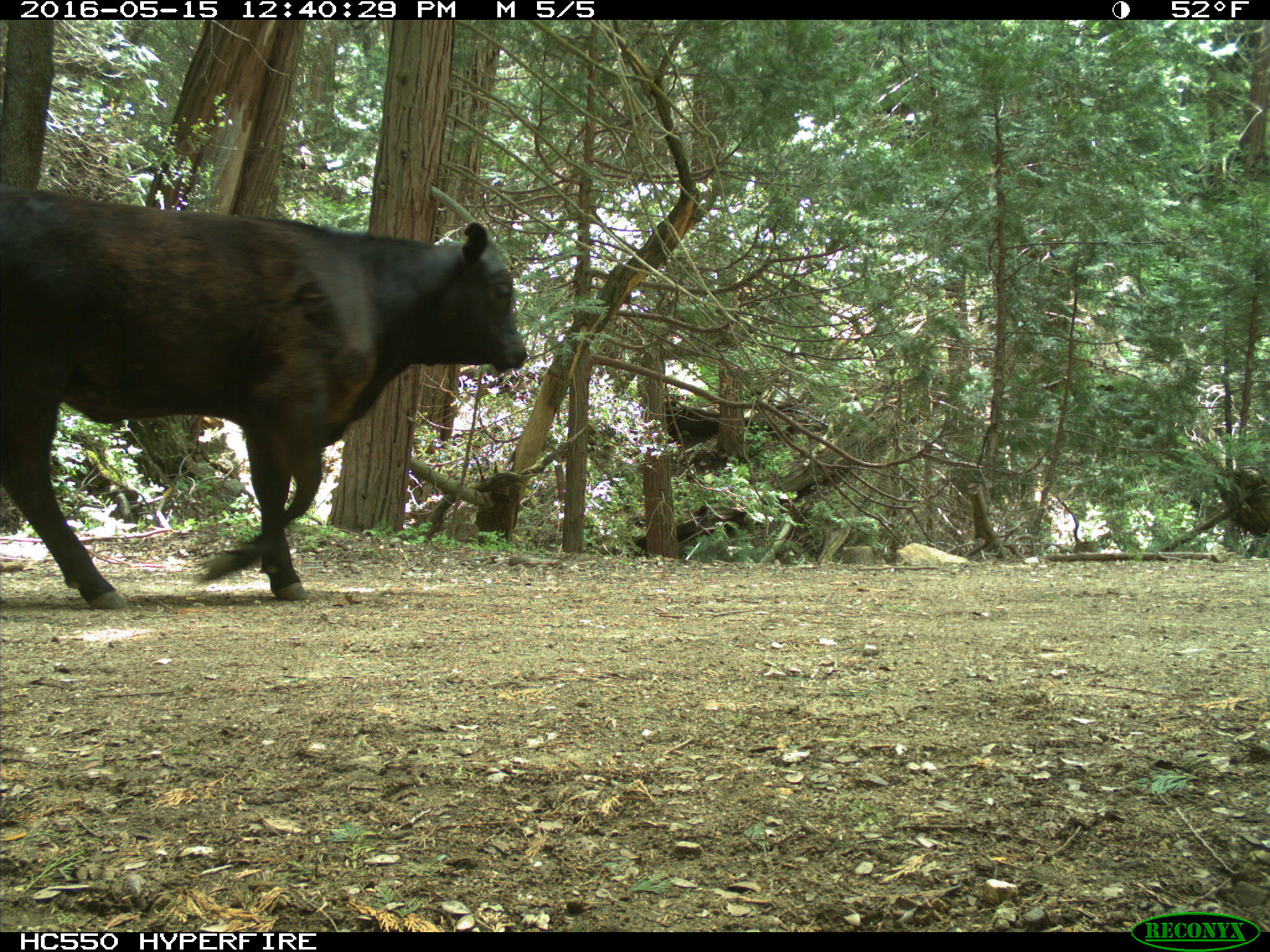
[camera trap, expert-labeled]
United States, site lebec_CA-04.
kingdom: Animalia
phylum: Chordata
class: Mammalia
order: Artiodactyla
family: Bovidae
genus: Bos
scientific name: Bos taurus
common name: domestic cow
Bos taurus (domestic cow).